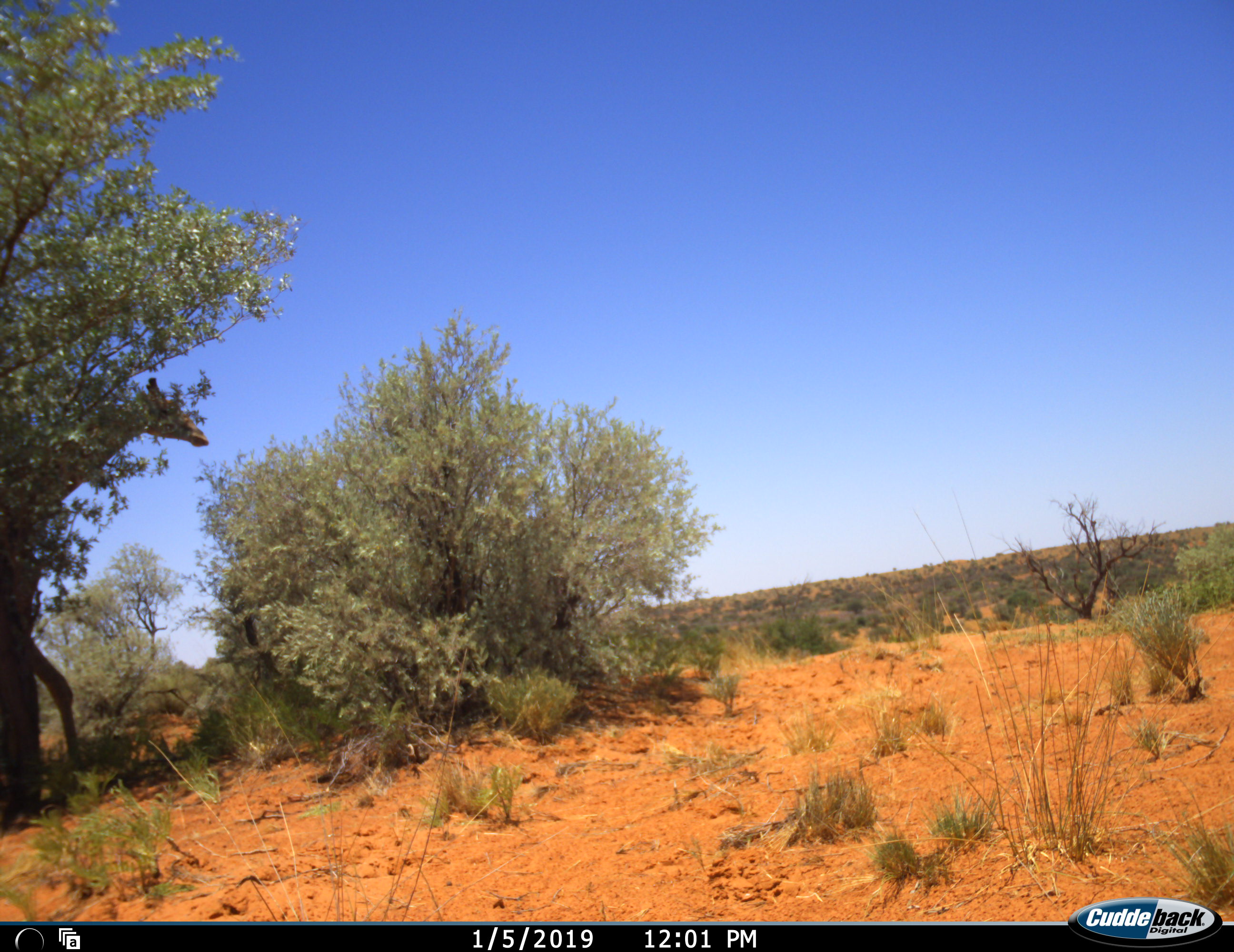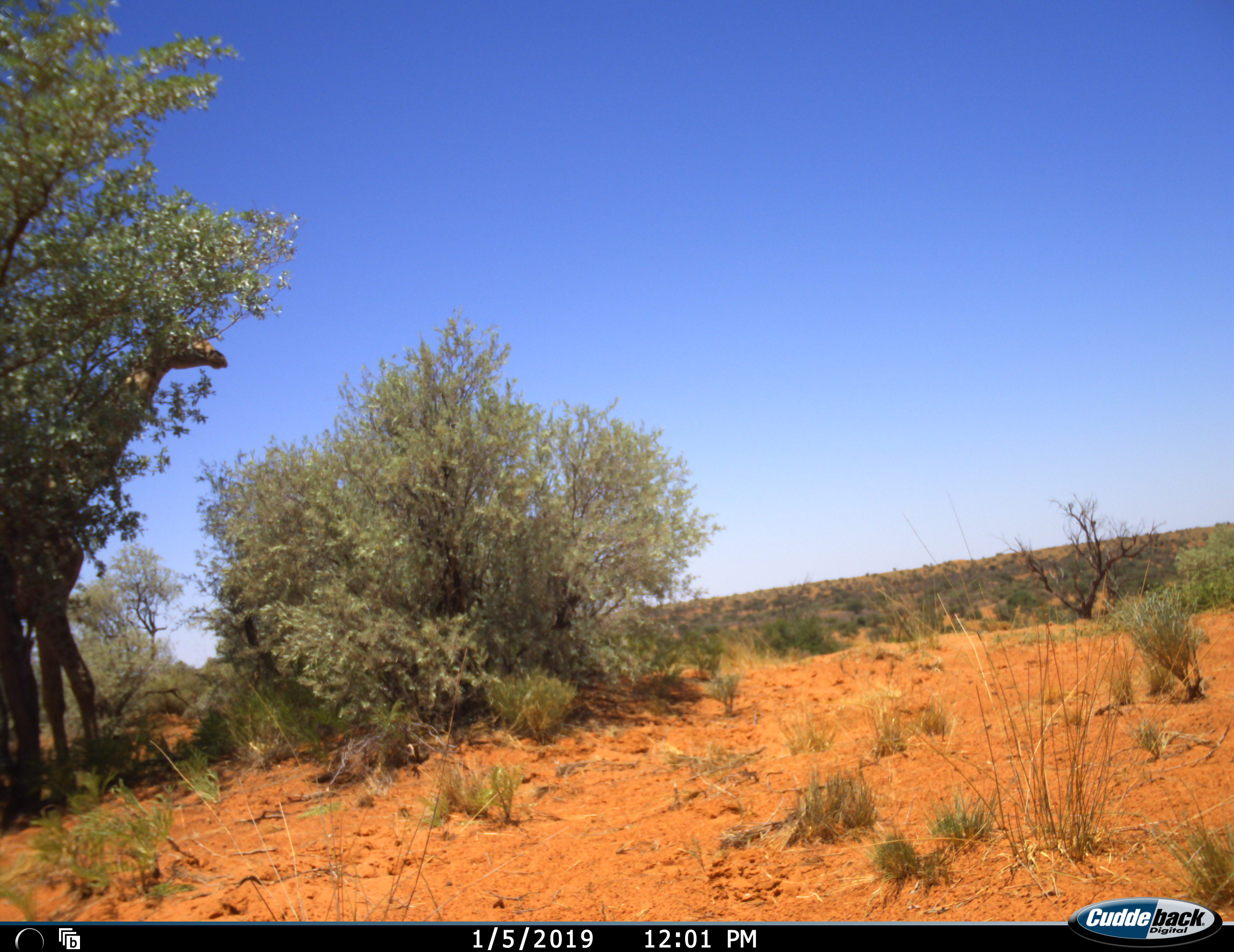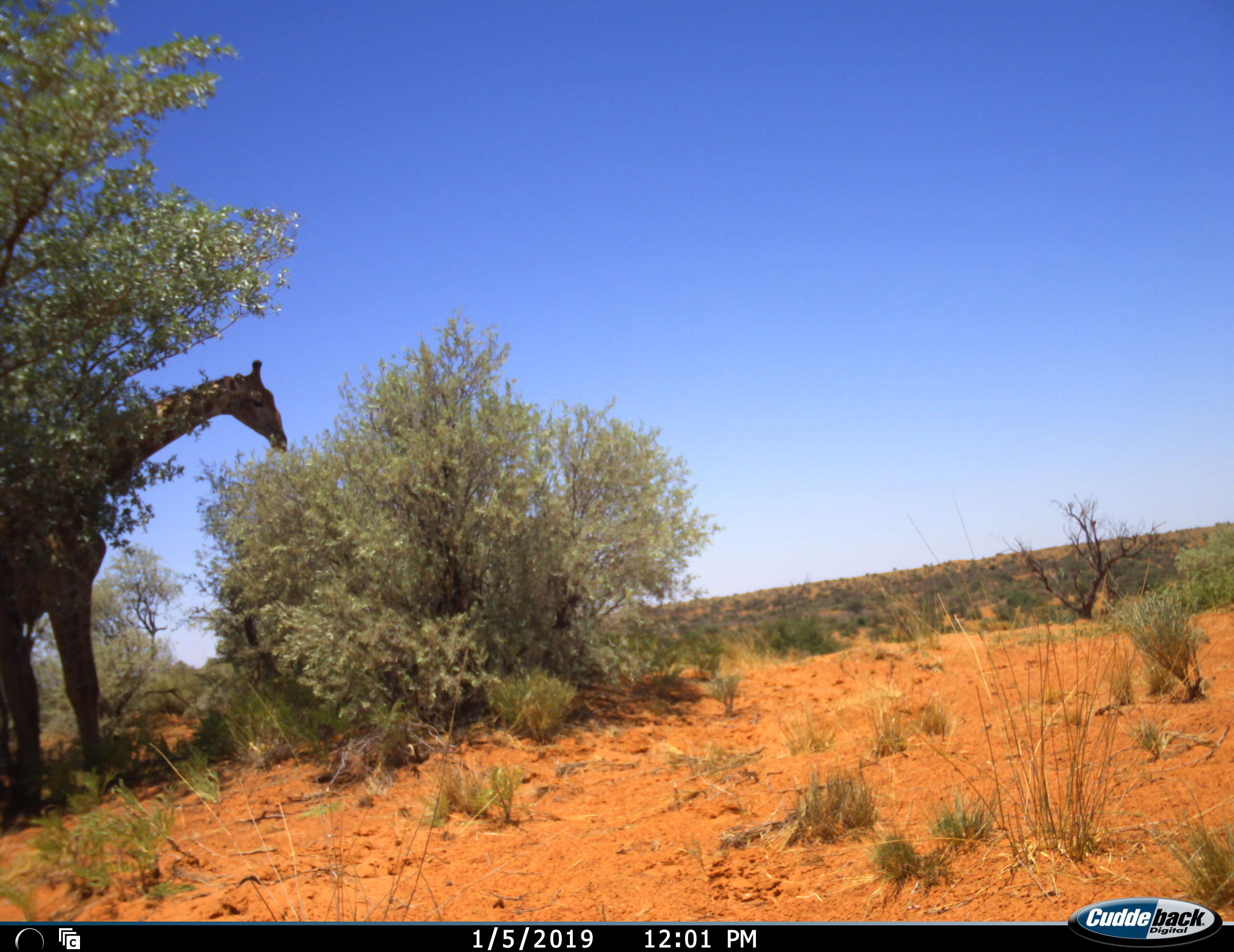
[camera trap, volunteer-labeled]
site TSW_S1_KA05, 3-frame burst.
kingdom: Animalia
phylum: Chordata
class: Mammalia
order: Artiodactyla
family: Giraffidae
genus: Giraffa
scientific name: Giraffa camelopardalis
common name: giraffe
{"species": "giraffe (Giraffa camelopardalis)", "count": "1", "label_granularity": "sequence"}